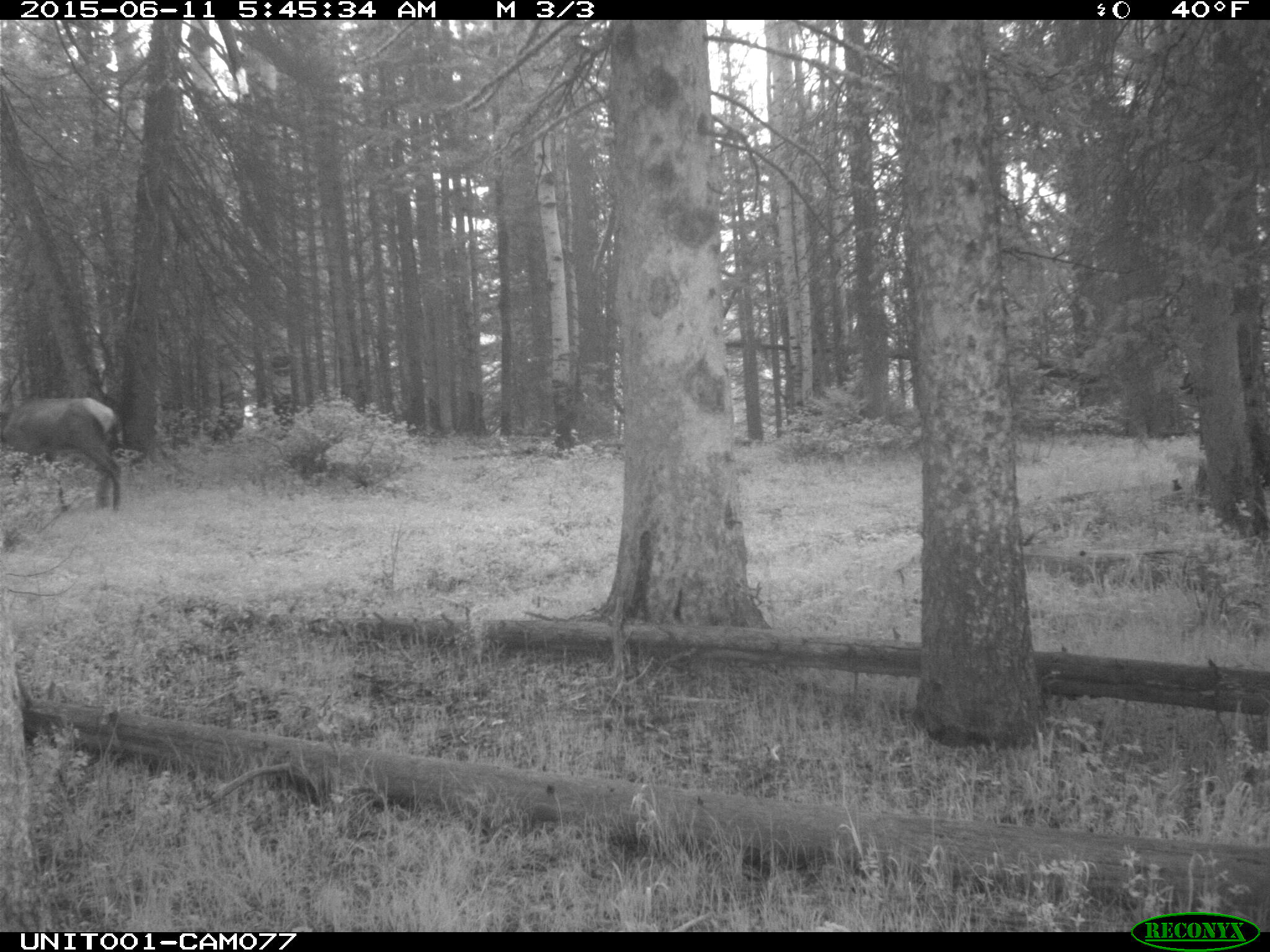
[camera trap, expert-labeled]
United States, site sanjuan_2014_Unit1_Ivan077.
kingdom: Animalia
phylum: Chordata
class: Mammalia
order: Artiodactyla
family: Cervidae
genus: Cervus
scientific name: Cervus elaphus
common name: red deer